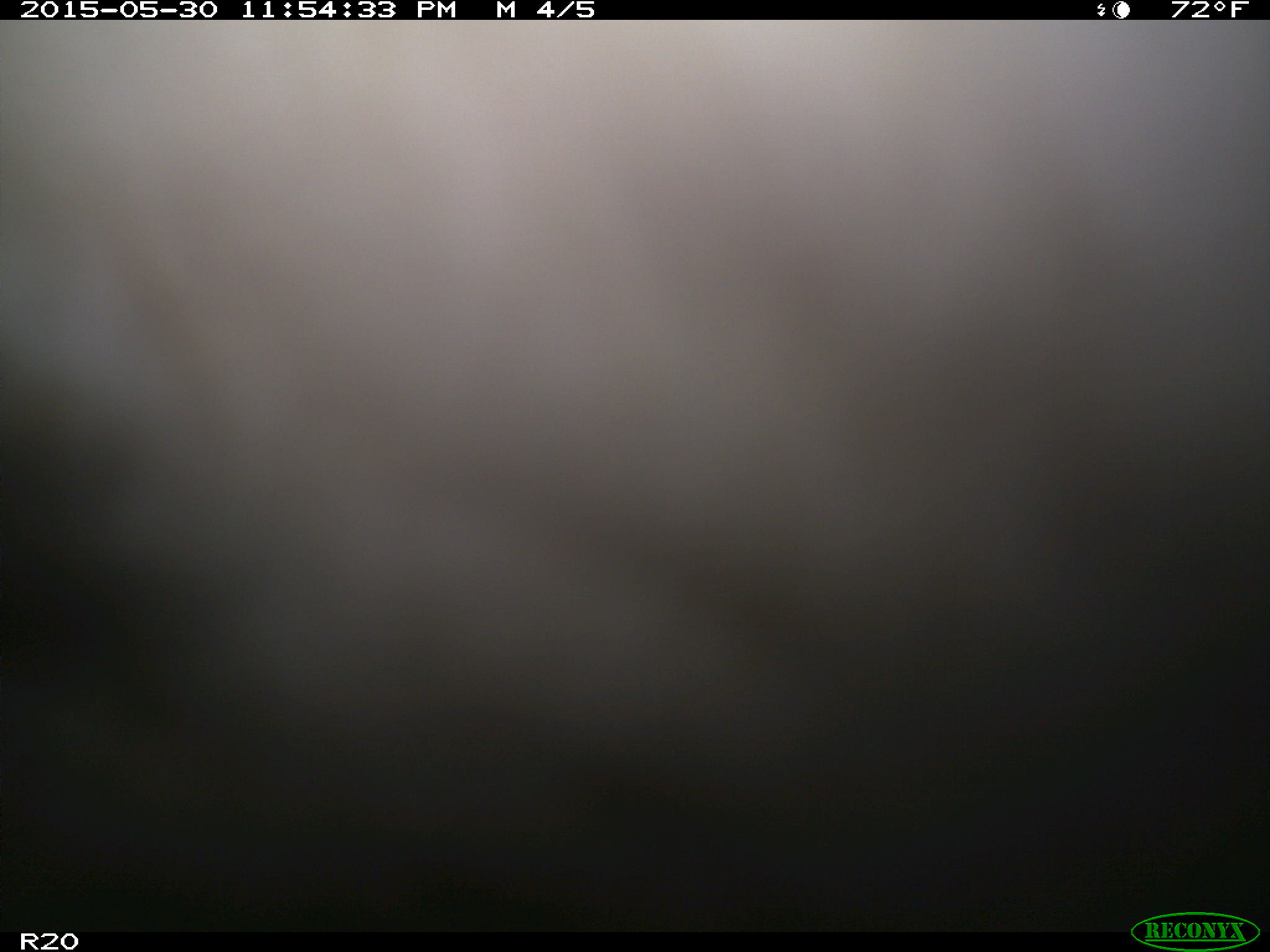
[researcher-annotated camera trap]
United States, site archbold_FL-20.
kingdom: Animalia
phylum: Chordata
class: Mammalia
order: Artiodactyla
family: Bovidae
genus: Bos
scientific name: Bos taurus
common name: domestic cow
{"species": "Bos taurus (domestic cow)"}